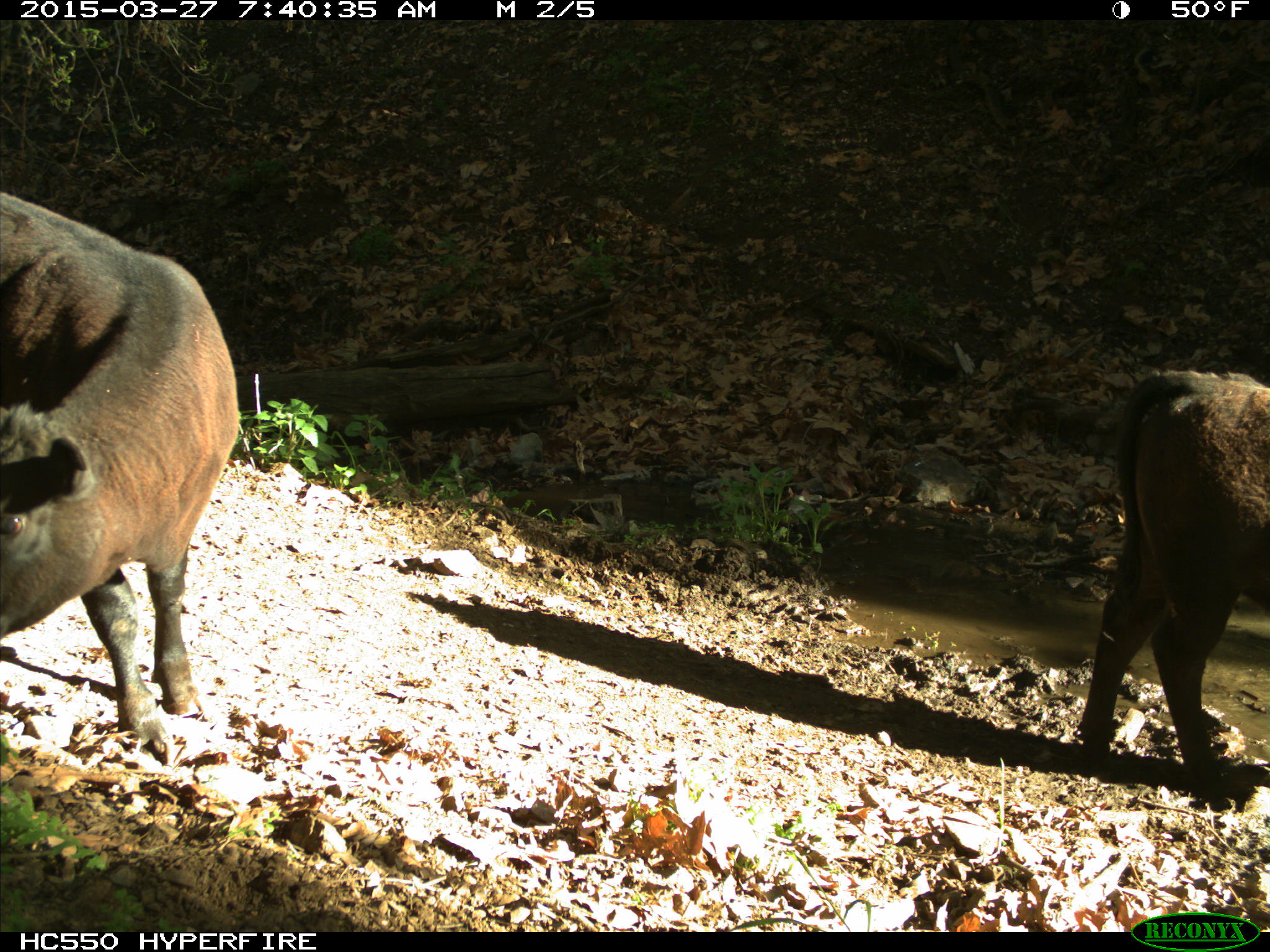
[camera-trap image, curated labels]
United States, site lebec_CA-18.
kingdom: Animalia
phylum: Chordata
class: Mammalia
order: Artiodactyla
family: Bovidae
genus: Bos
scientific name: Bos taurus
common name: domestic cow